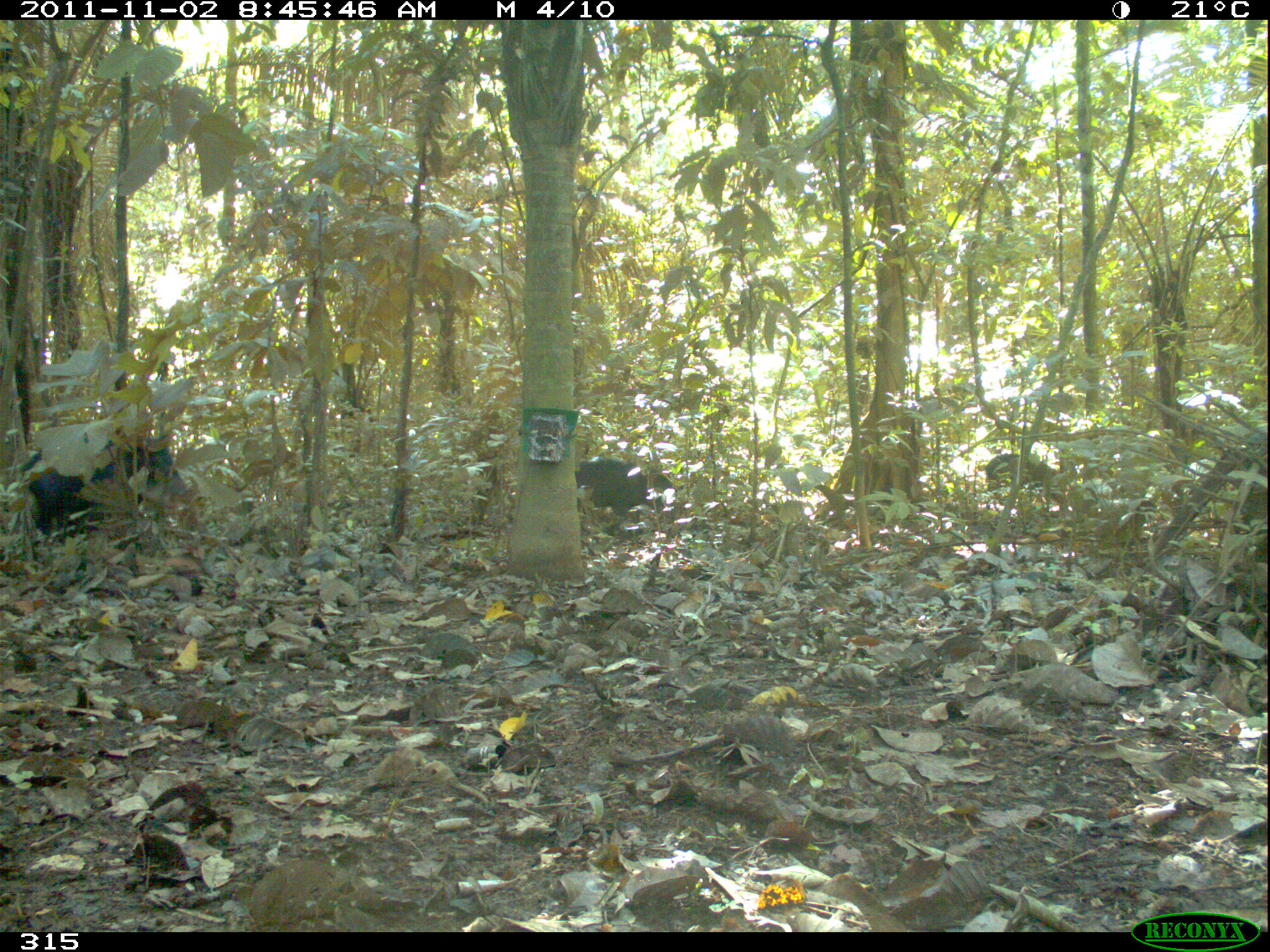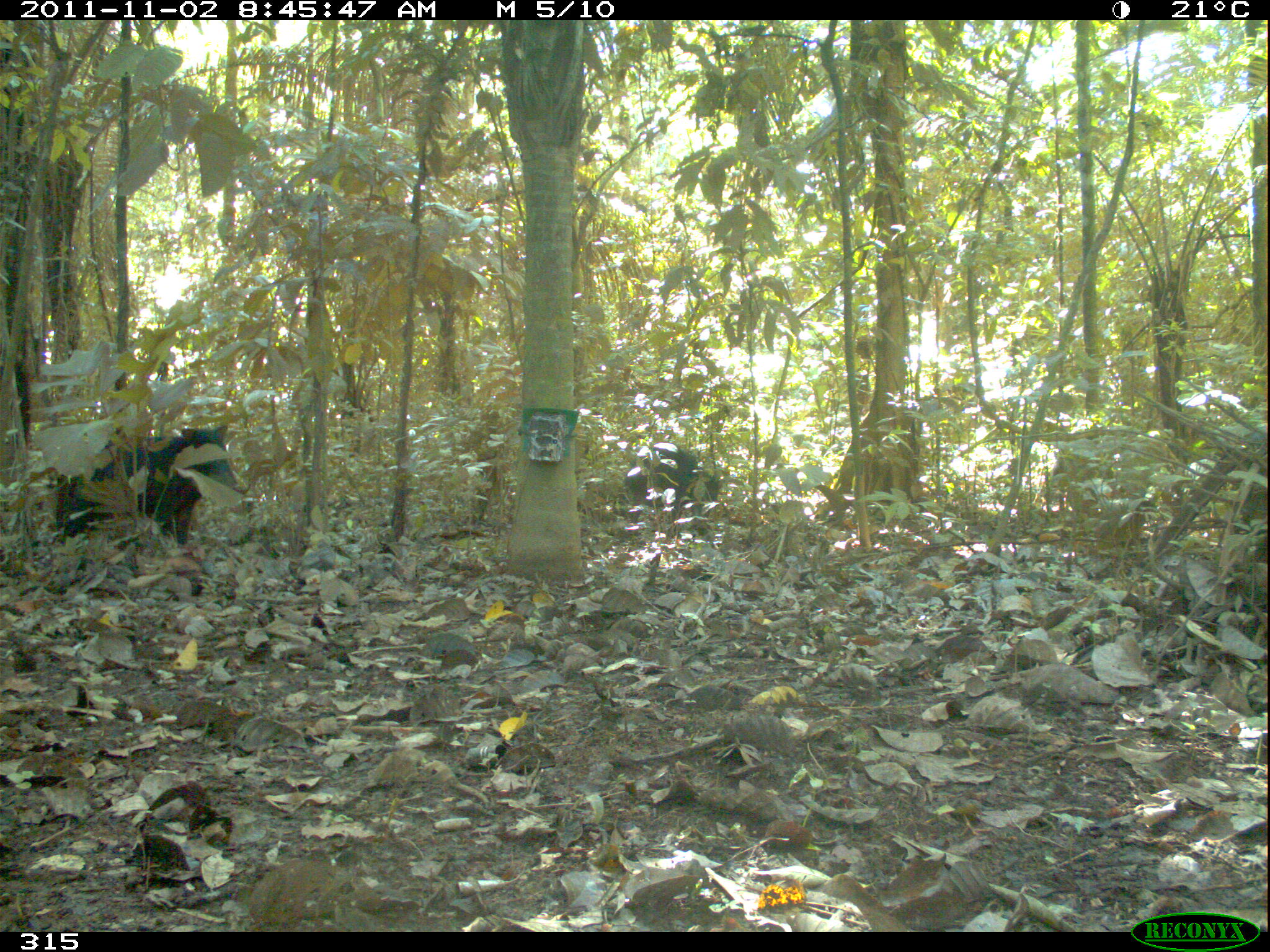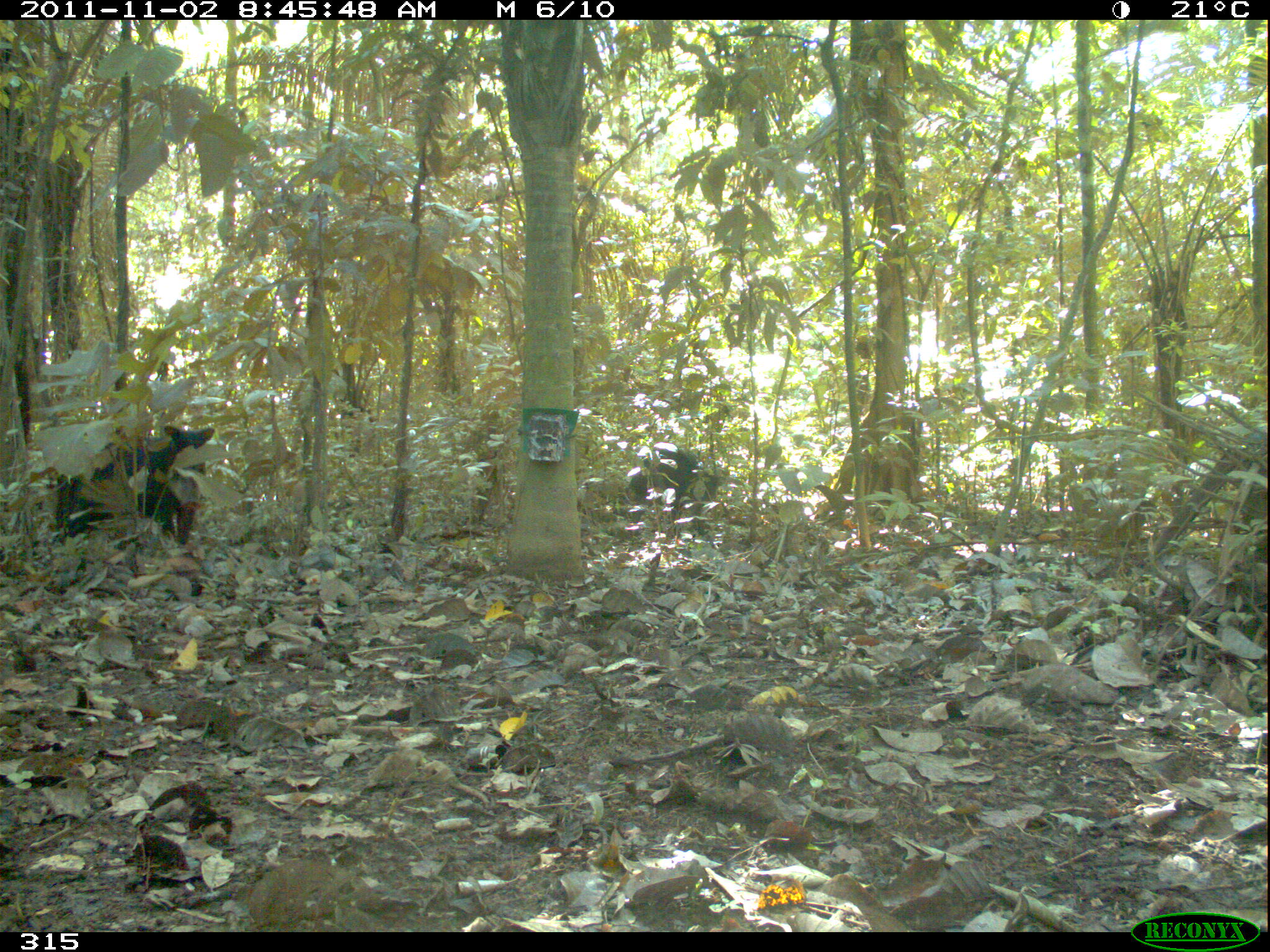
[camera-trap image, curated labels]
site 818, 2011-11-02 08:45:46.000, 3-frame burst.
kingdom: Animalia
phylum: Chordata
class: Mammalia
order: Artiodactyla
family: Tayassuidae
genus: Tayassu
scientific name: Tayassu pecari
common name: white-lipped peccary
Tayassu pecari (white-lipped peccary).